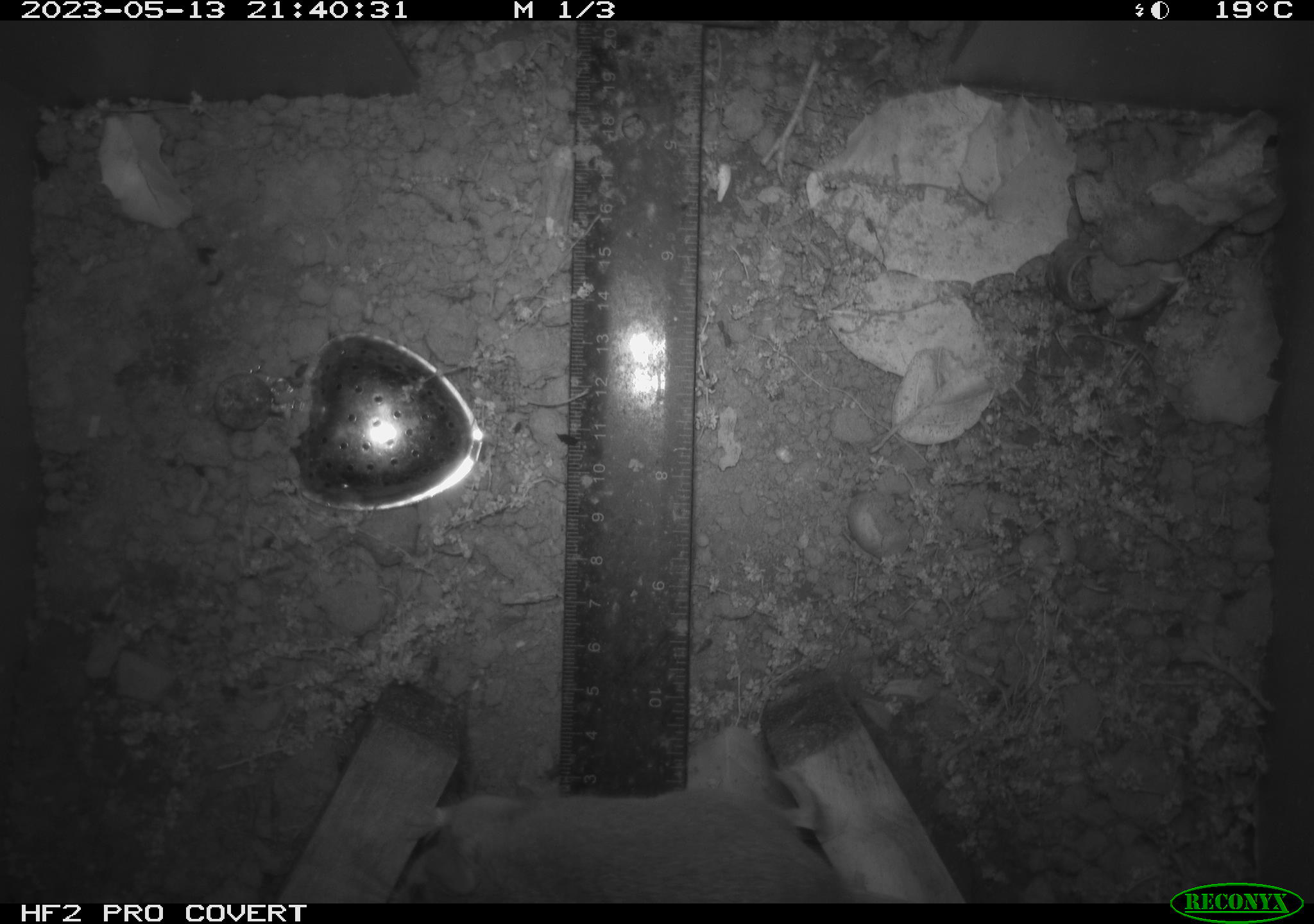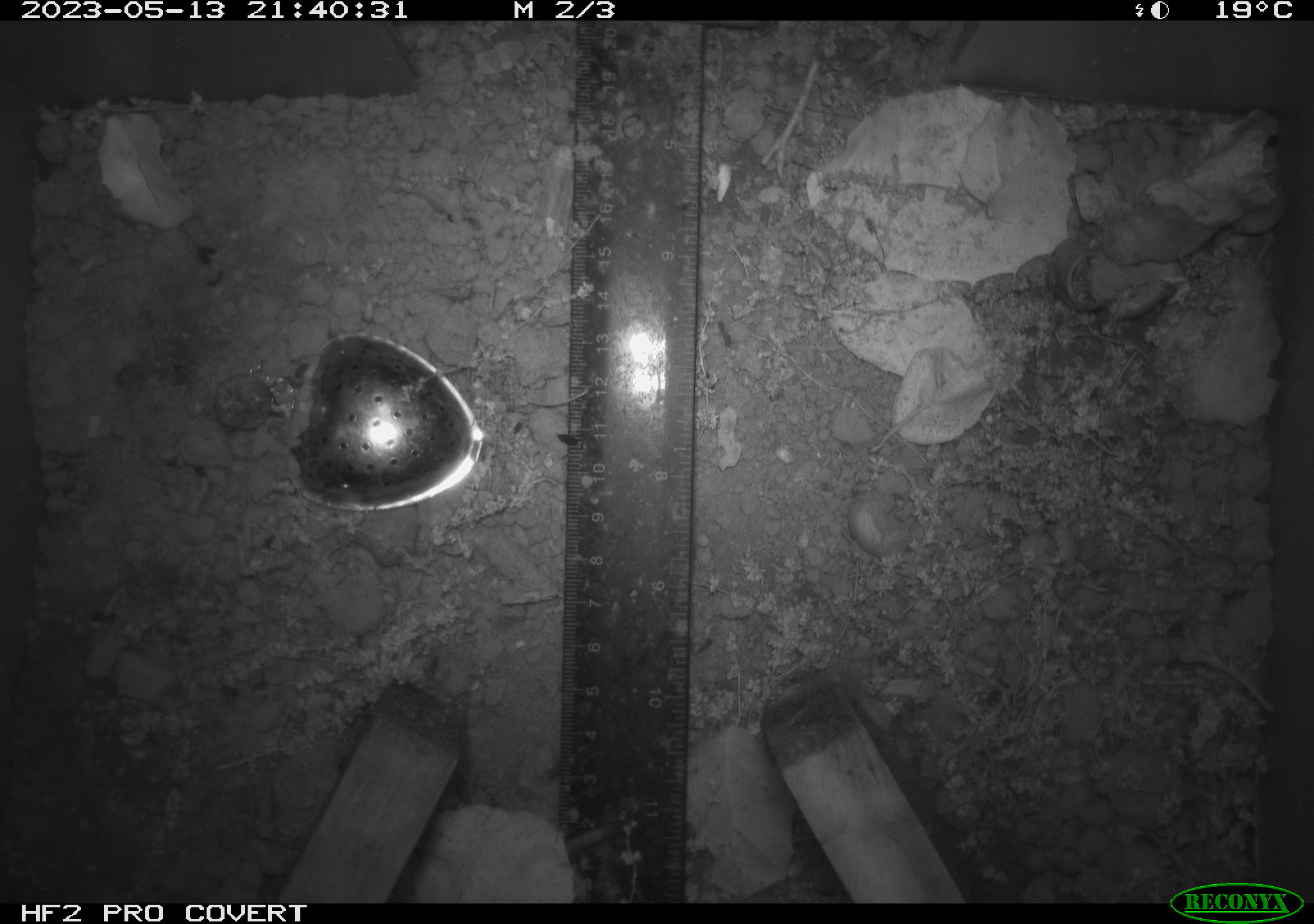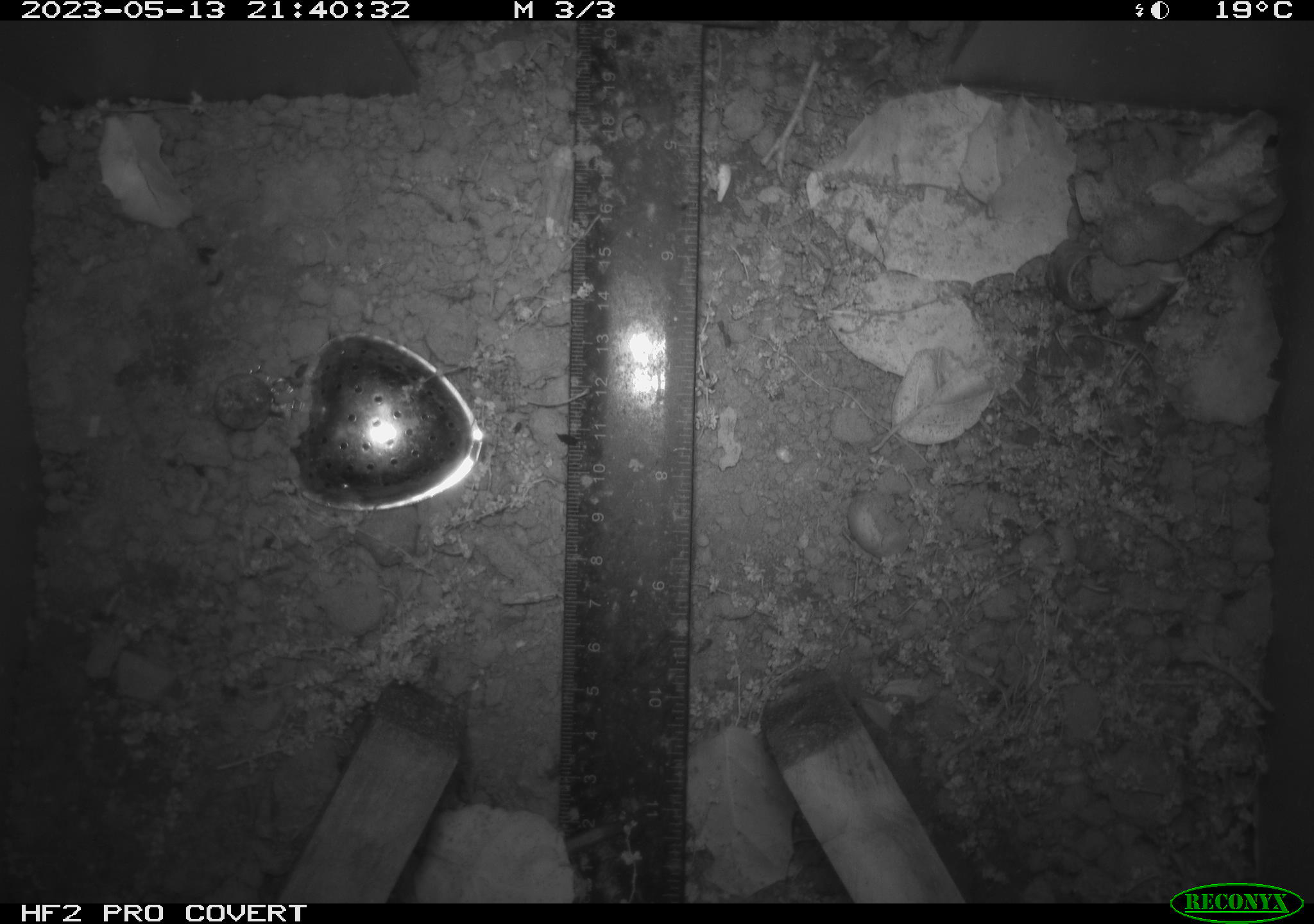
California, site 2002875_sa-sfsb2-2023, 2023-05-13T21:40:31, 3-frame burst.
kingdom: Animalia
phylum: Chordata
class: Mammalia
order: Rodentia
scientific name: Rodentia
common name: mouse species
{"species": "mouse species (Rodentia)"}